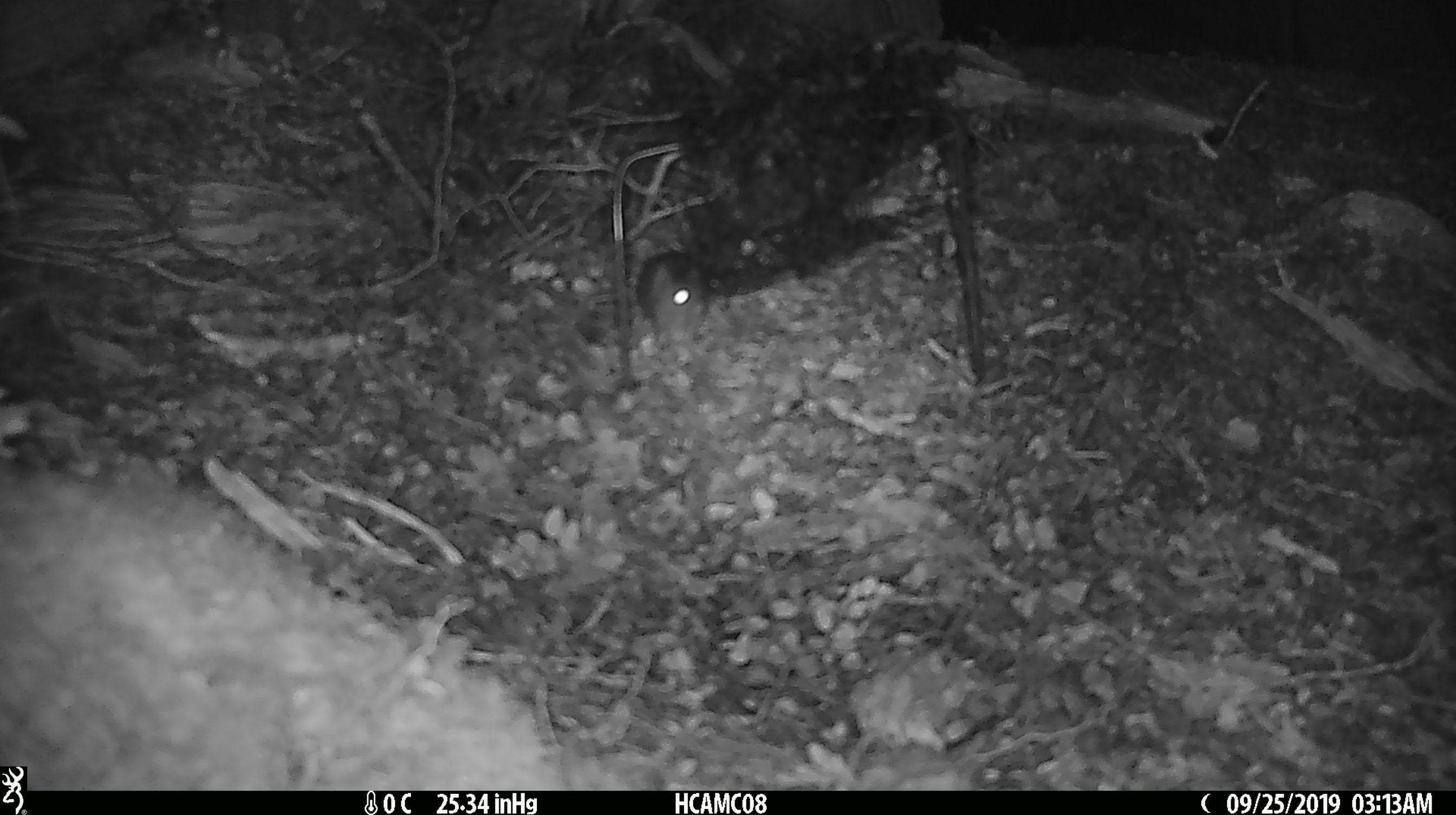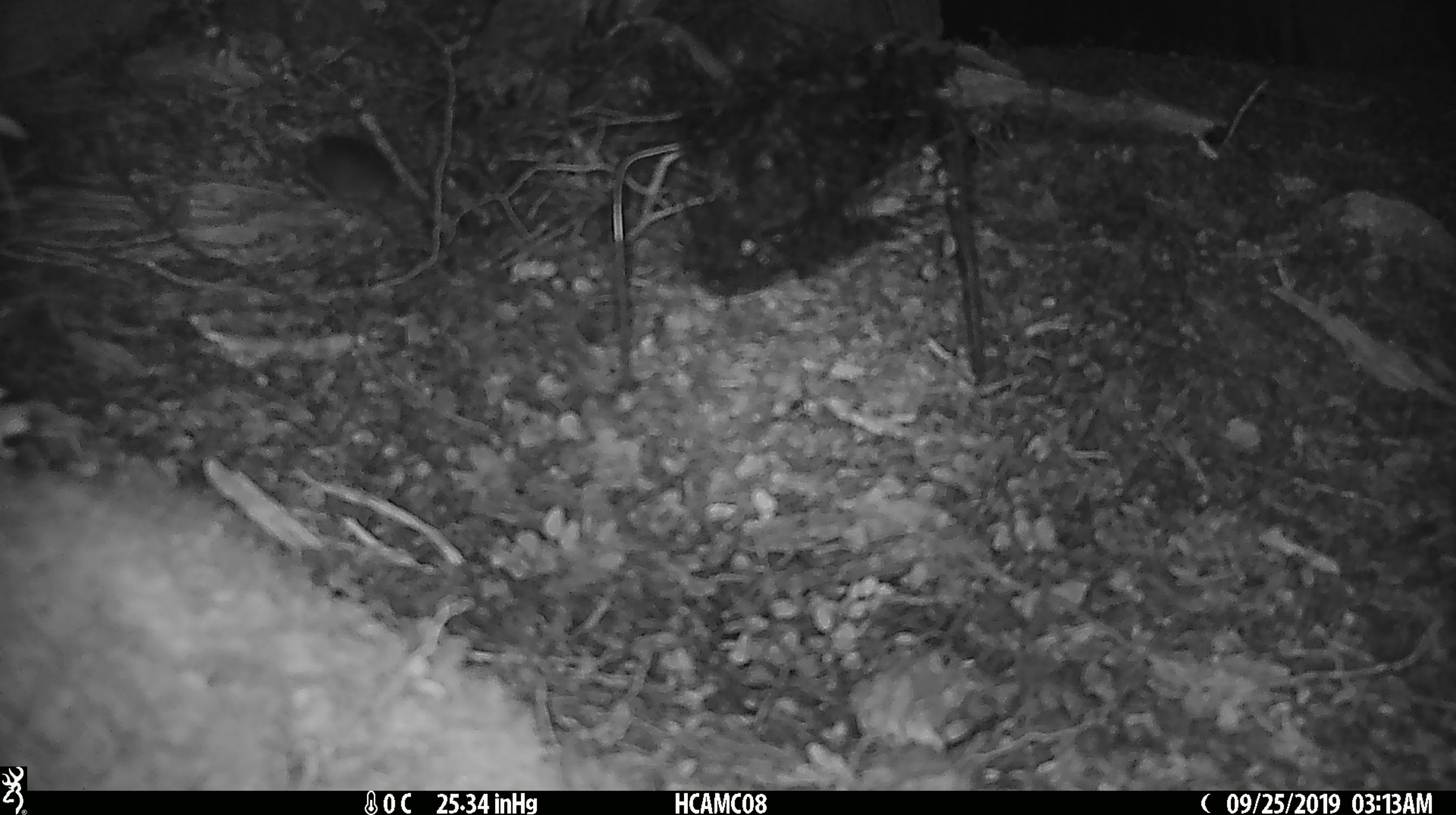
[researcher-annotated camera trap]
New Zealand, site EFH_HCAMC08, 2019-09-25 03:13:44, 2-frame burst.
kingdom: Animalia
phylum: Chordata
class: Mammalia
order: Rodentia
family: Muridae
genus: Mus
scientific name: Mus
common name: mouse